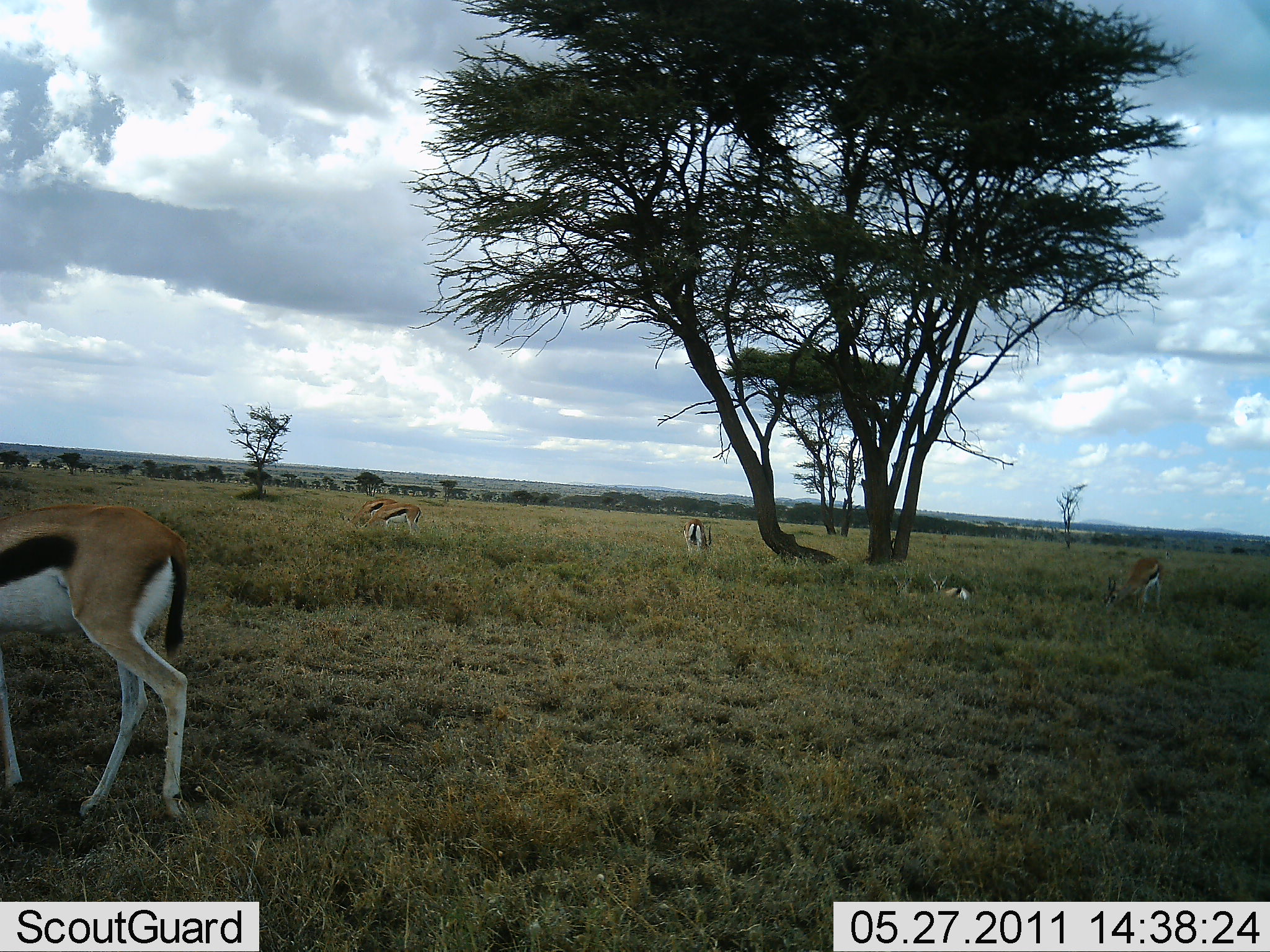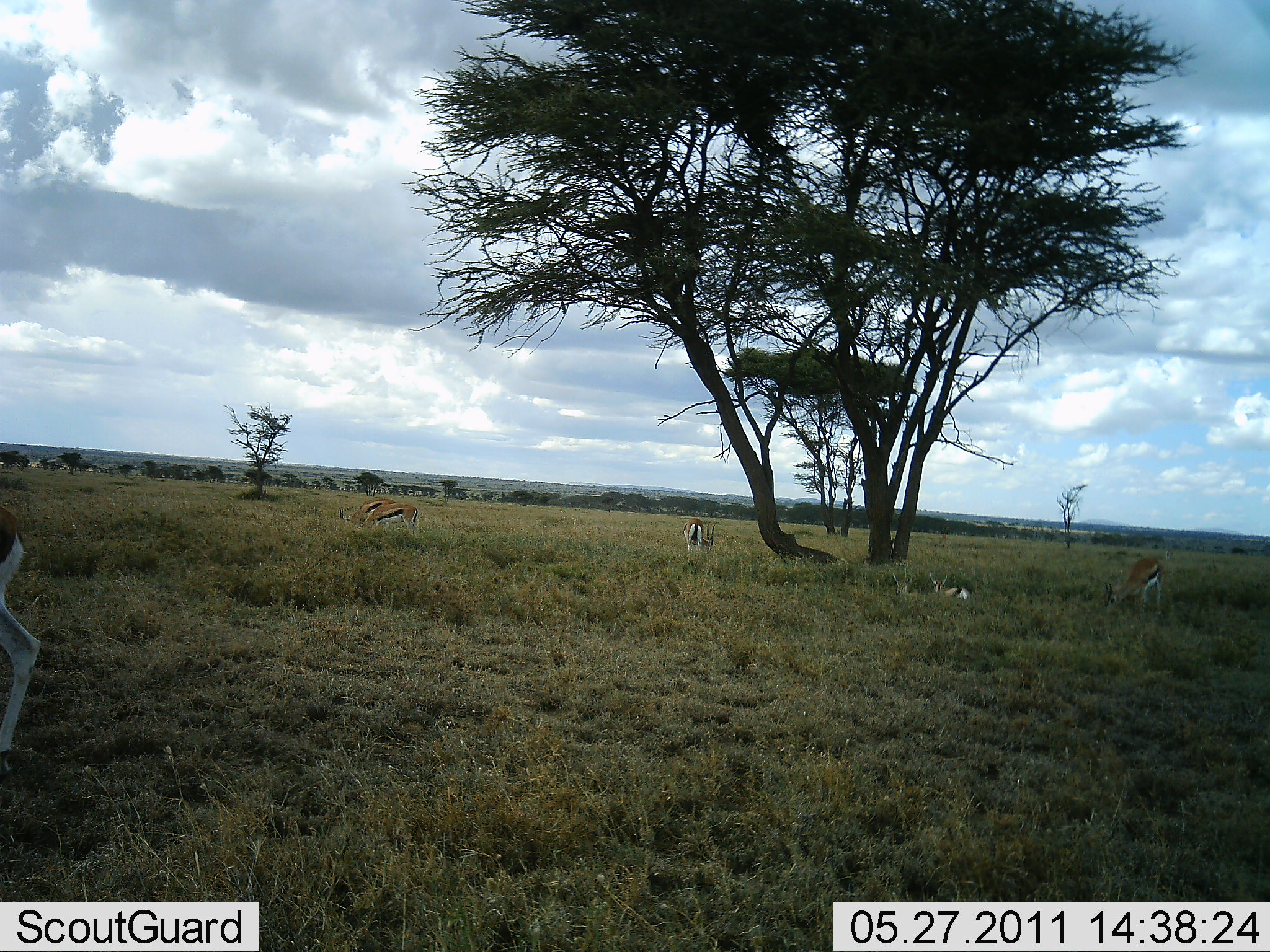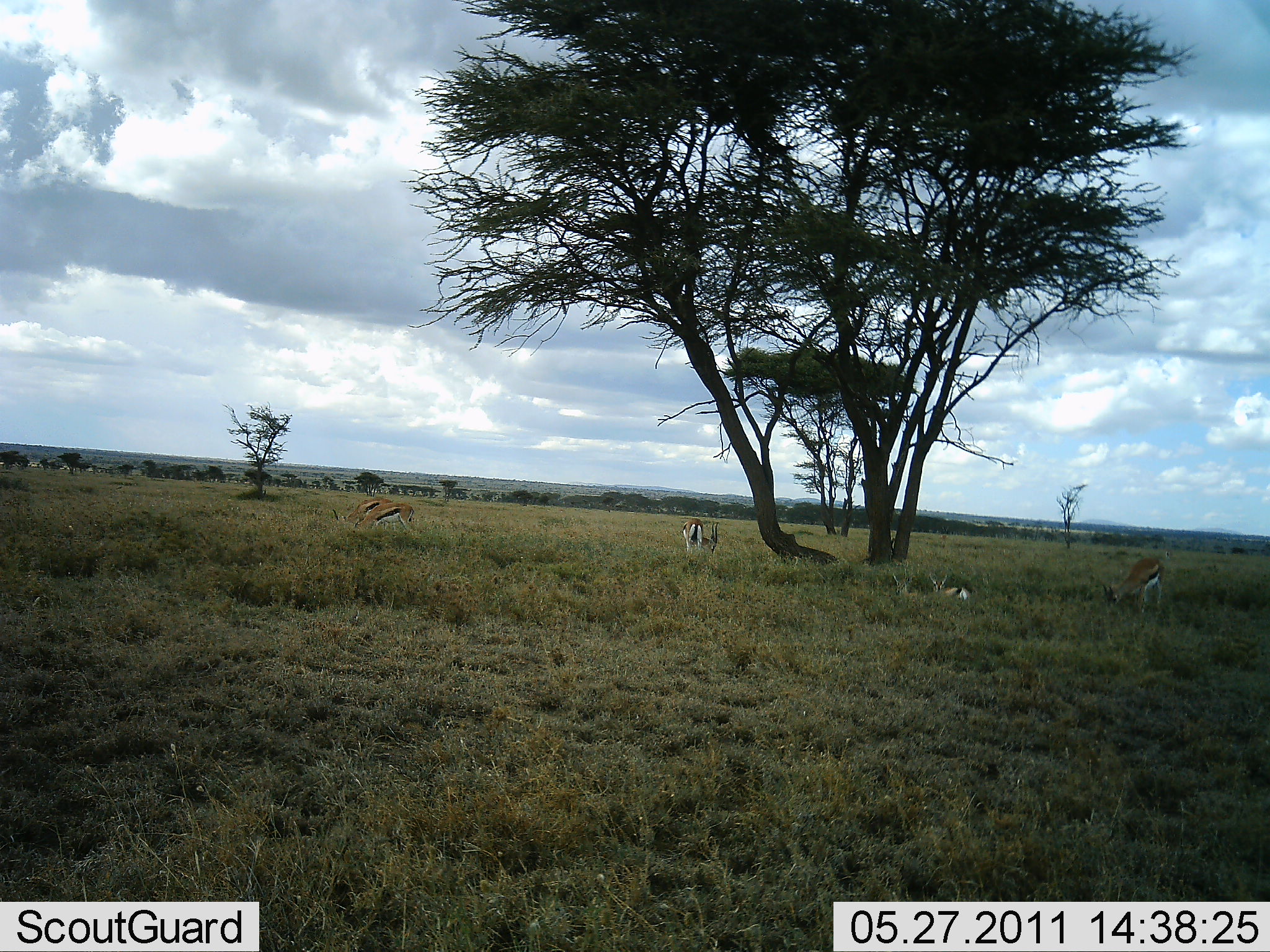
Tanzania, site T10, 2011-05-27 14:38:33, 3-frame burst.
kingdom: Animalia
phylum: Chordata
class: Mammalia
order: Artiodactyla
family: Bovidae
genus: Eudorcas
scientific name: Eudorcas thomsonii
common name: thomson's gazelle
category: gazellethomsons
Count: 6.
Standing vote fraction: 27%.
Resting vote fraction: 64%.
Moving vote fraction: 73%.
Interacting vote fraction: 0%.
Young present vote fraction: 0%.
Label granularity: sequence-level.